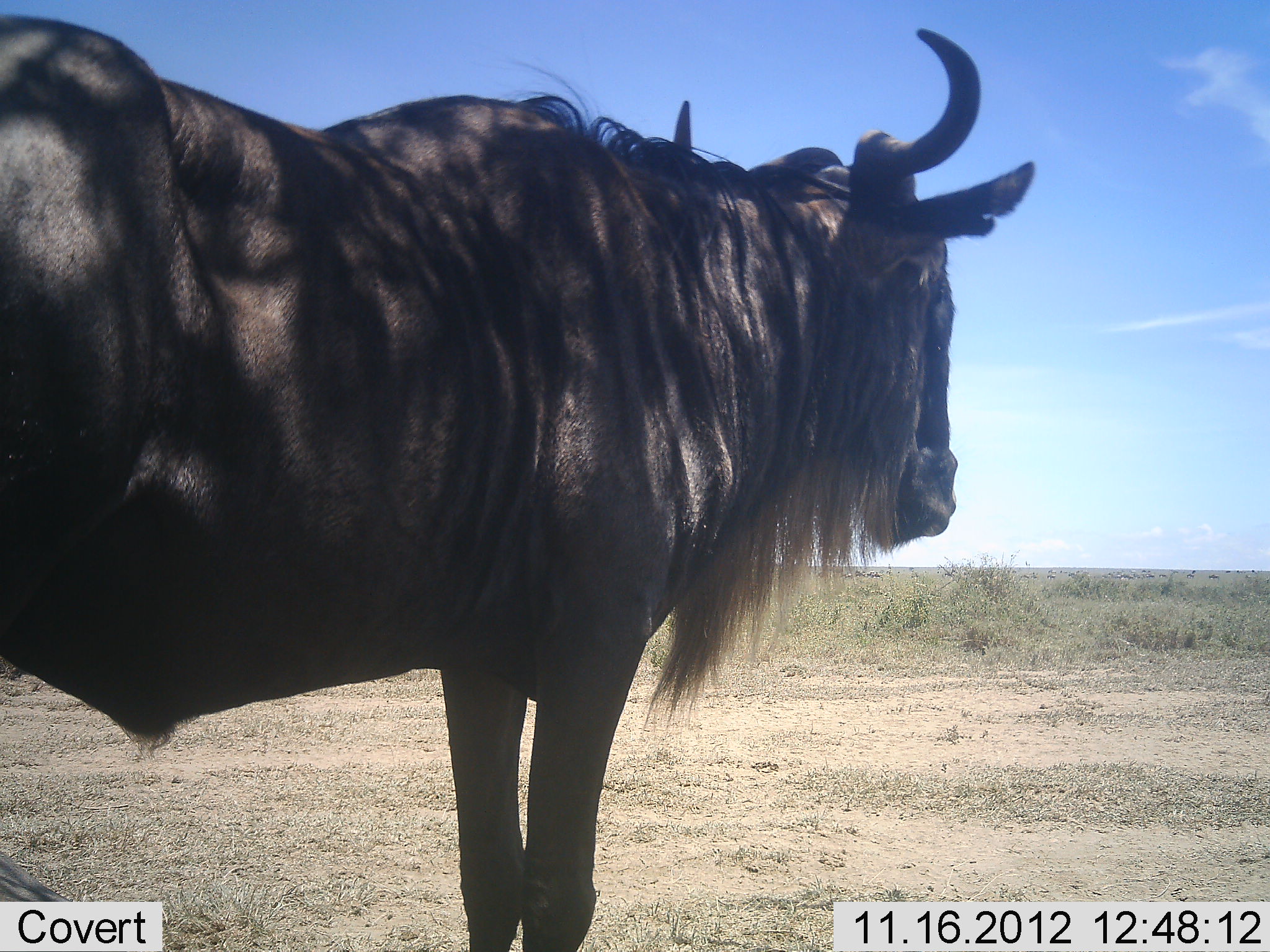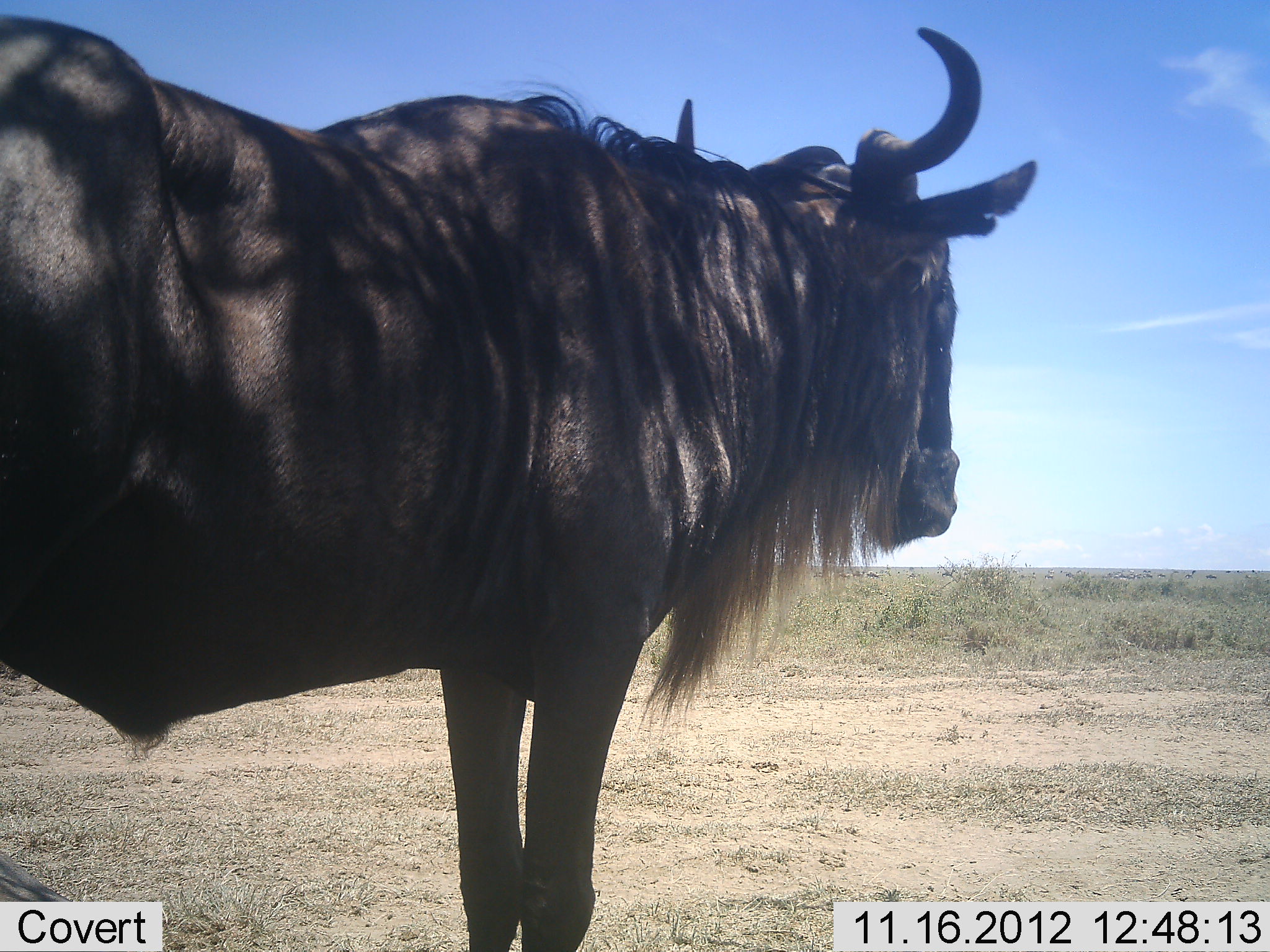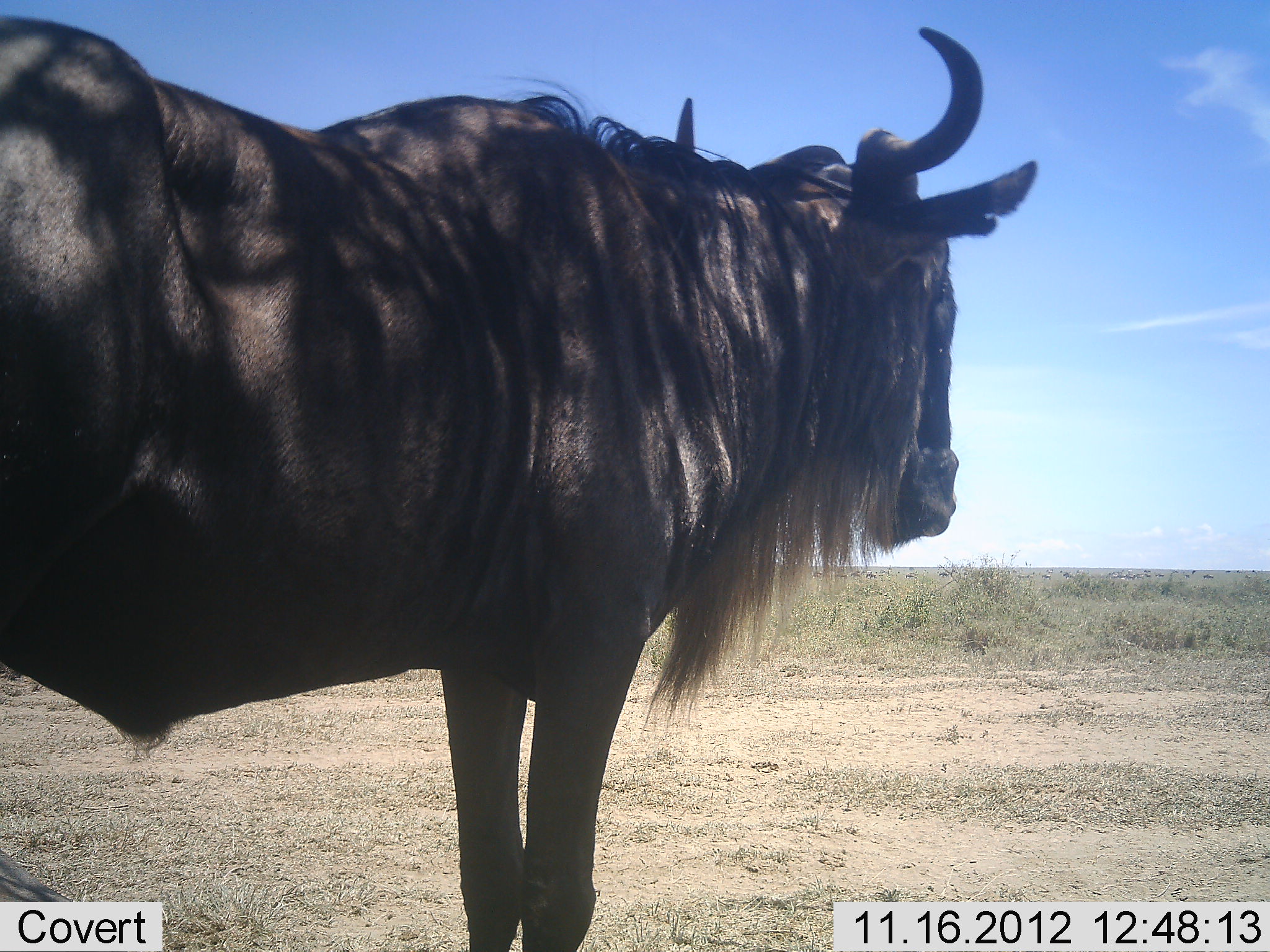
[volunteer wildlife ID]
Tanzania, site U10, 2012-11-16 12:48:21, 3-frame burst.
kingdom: Animalia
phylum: Chordata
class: Mammalia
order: Artiodactyla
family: Bovidae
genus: Connochaetes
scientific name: Connochaetes taurinus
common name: blue wildebeest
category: wildebeest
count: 1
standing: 100%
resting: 0%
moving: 0%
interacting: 0%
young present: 0%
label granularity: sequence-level